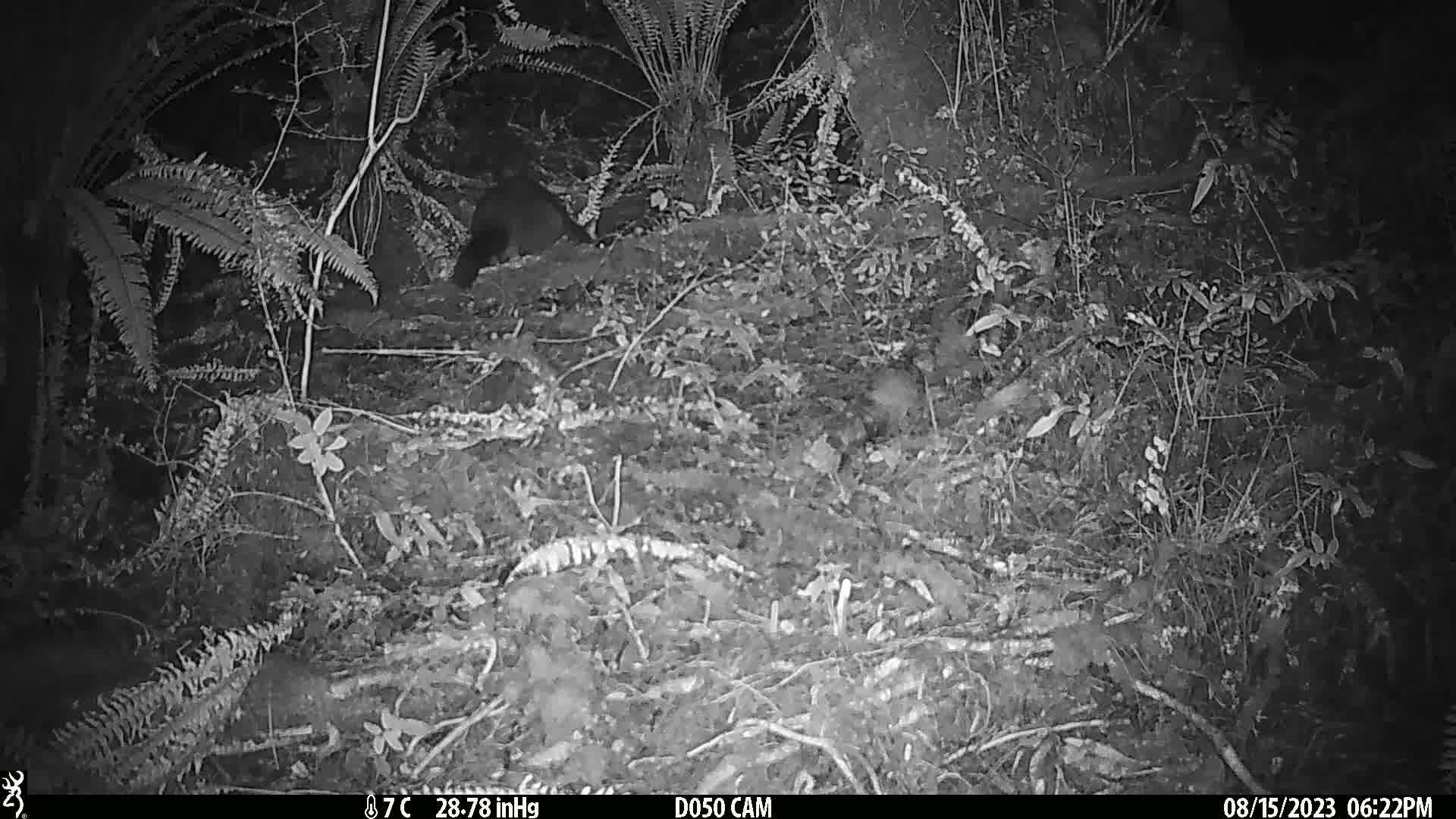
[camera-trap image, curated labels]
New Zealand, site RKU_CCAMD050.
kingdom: Animalia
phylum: Chordata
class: Mammalia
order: Diprotodontia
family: Phalangeridae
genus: Trichosurus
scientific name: Trichosurus vulpecula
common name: common brushtail possum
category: possum